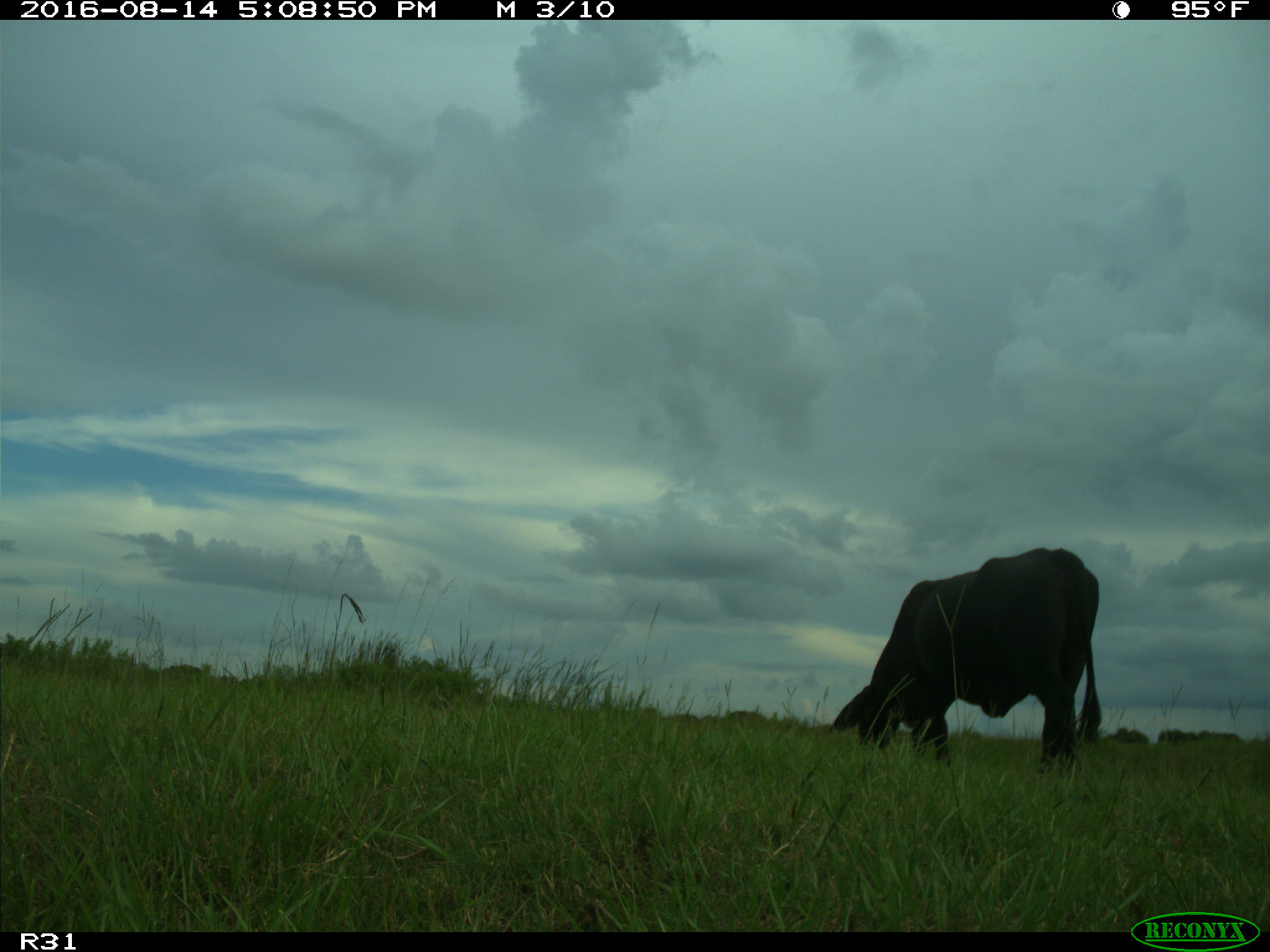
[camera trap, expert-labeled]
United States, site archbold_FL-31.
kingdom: Animalia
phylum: Chordata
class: Mammalia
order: Artiodactyla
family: Bovidae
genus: Bos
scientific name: Bos taurus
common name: domestic cow